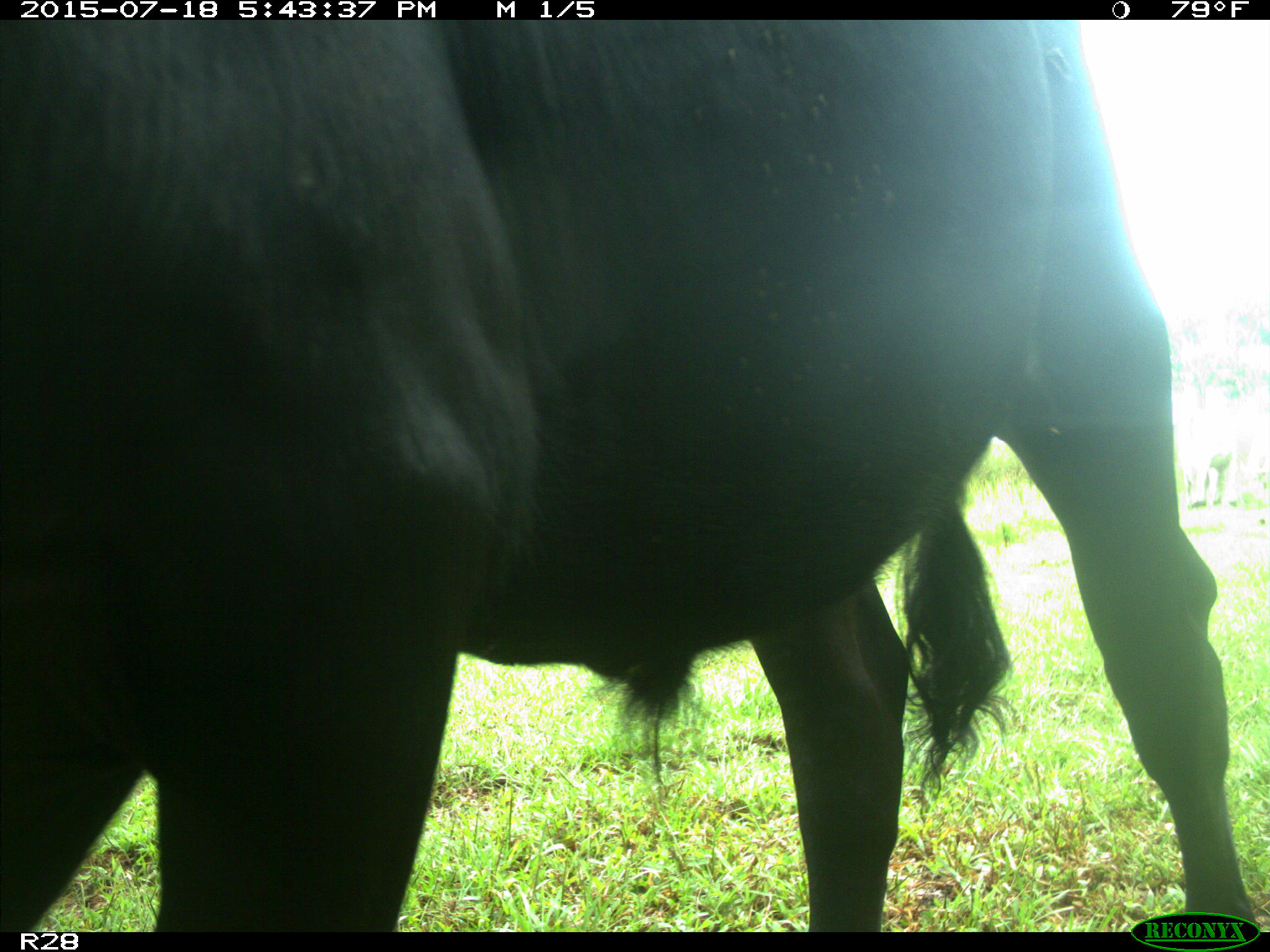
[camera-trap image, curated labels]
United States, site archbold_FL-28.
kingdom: Animalia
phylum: Chordata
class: Mammalia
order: Artiodactyla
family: Bovidae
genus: Bos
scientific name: Bos taurus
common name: domestic cow